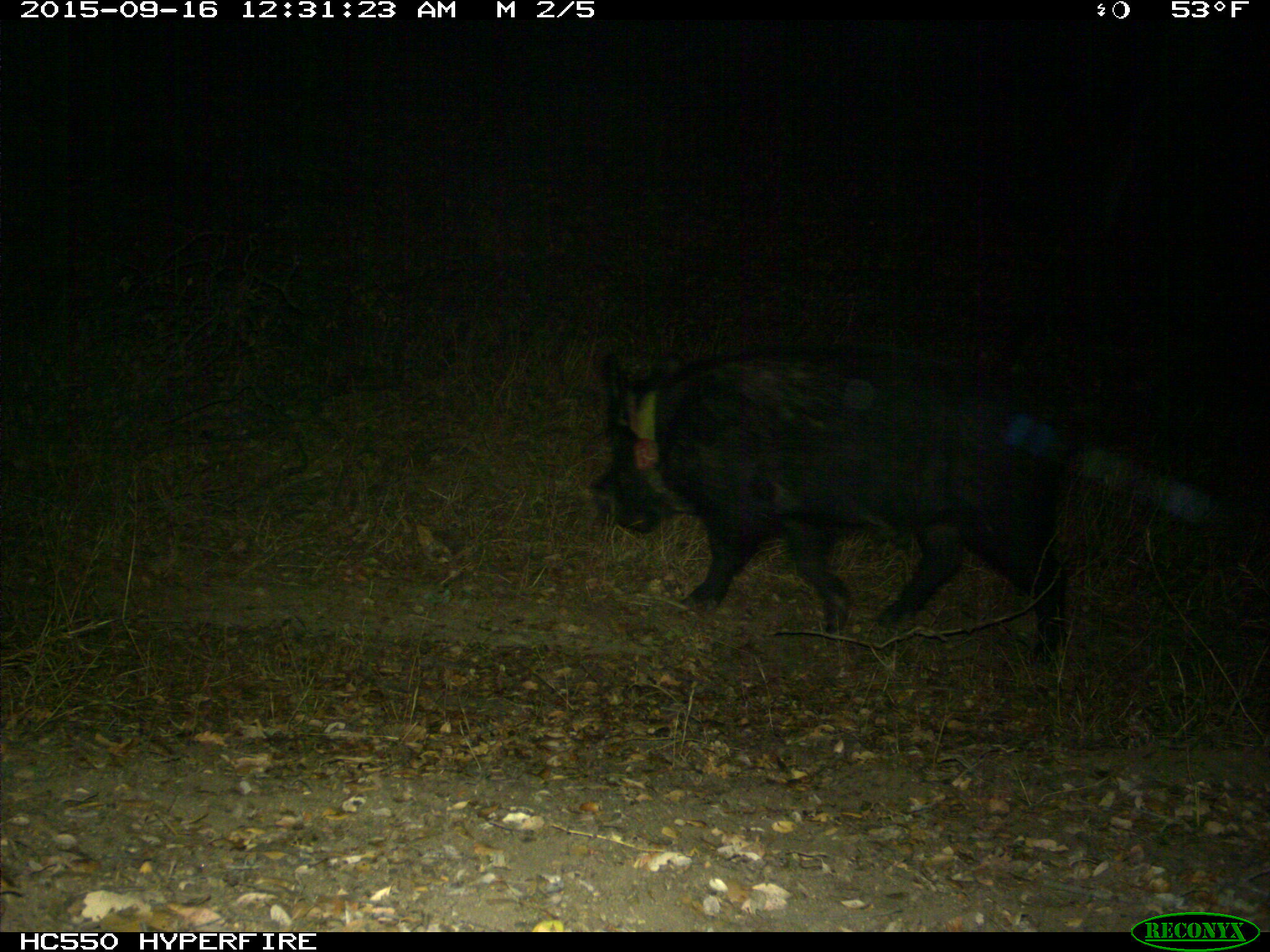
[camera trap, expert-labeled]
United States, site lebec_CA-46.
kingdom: Animalia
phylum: Chordata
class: Mammalia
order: Artiodactyla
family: Suidae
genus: Sus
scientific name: Sus scrofa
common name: wild boar